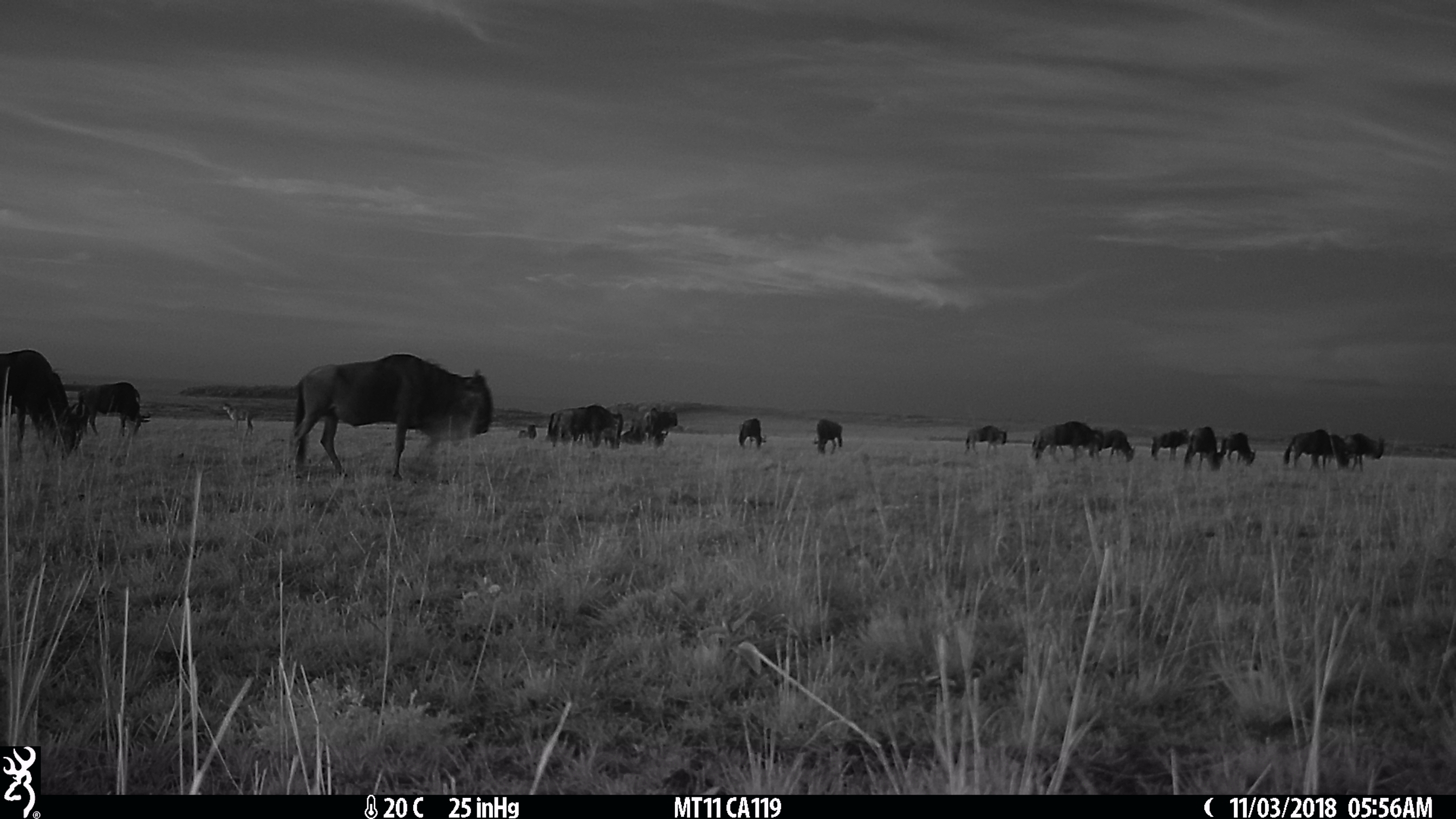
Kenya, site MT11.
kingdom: Animalia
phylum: Chordata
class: Mammalia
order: Artiodactyla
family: Bovidae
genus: Connochaetes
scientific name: Connochaetes taurinus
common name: blue wildebeest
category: wildebeest